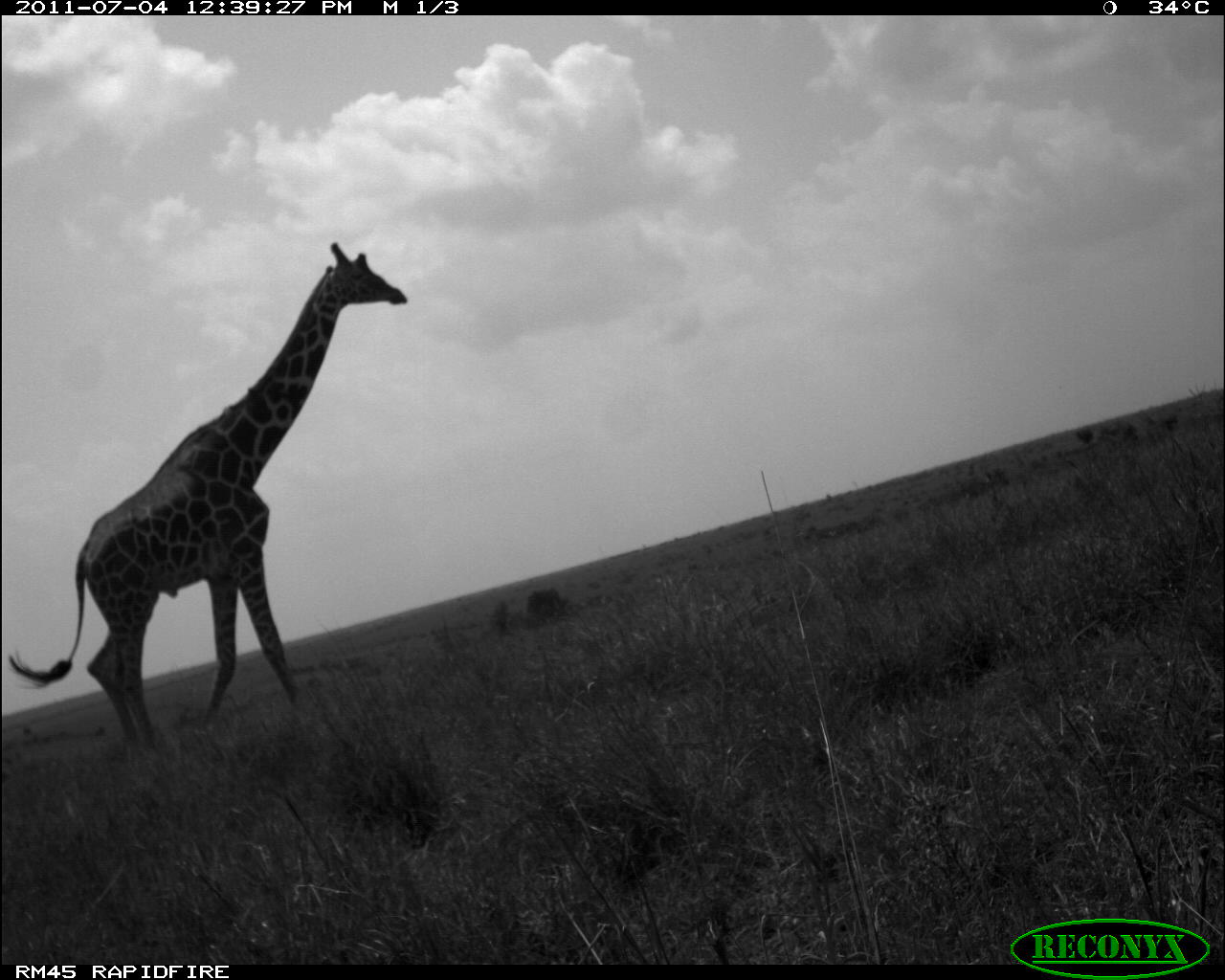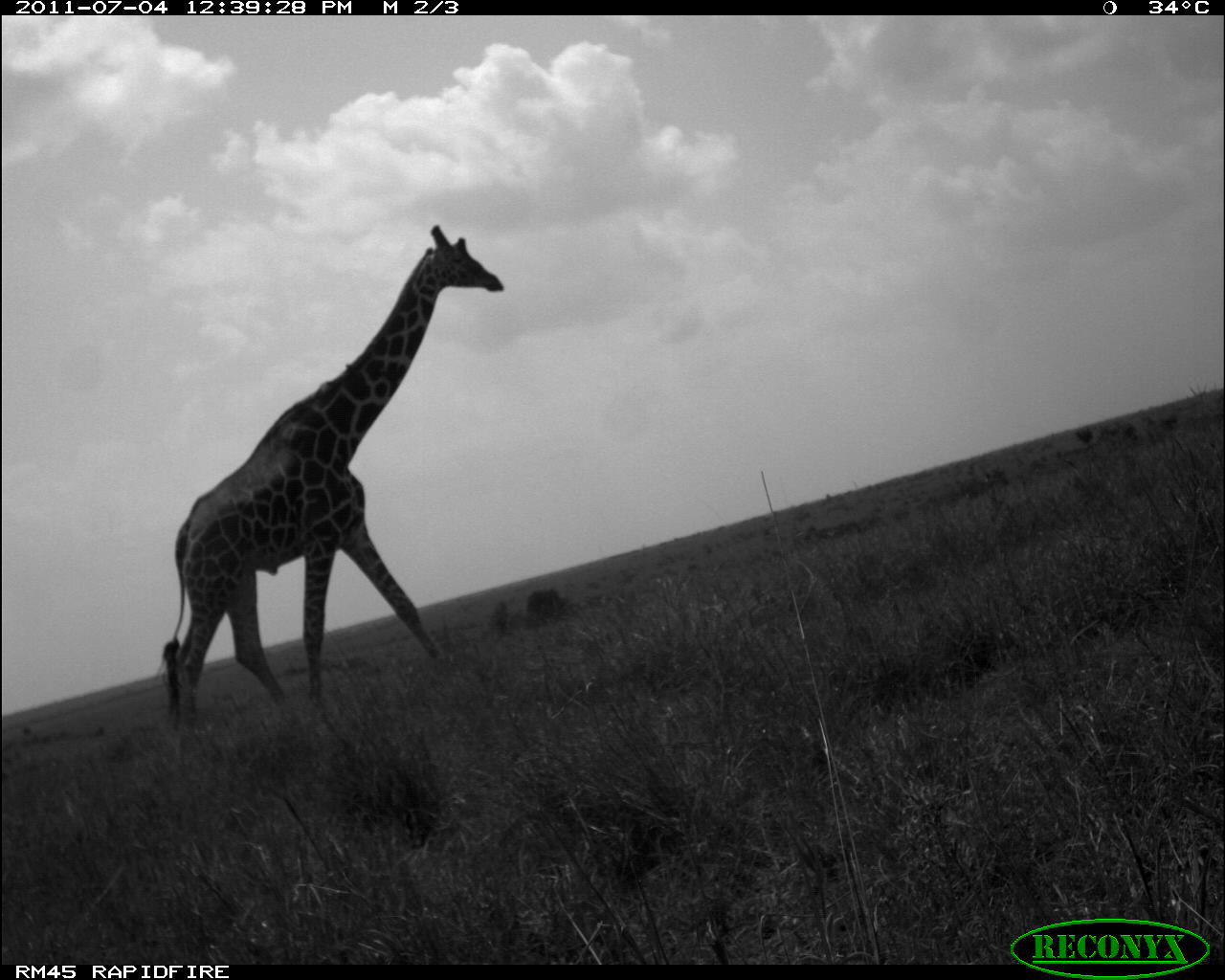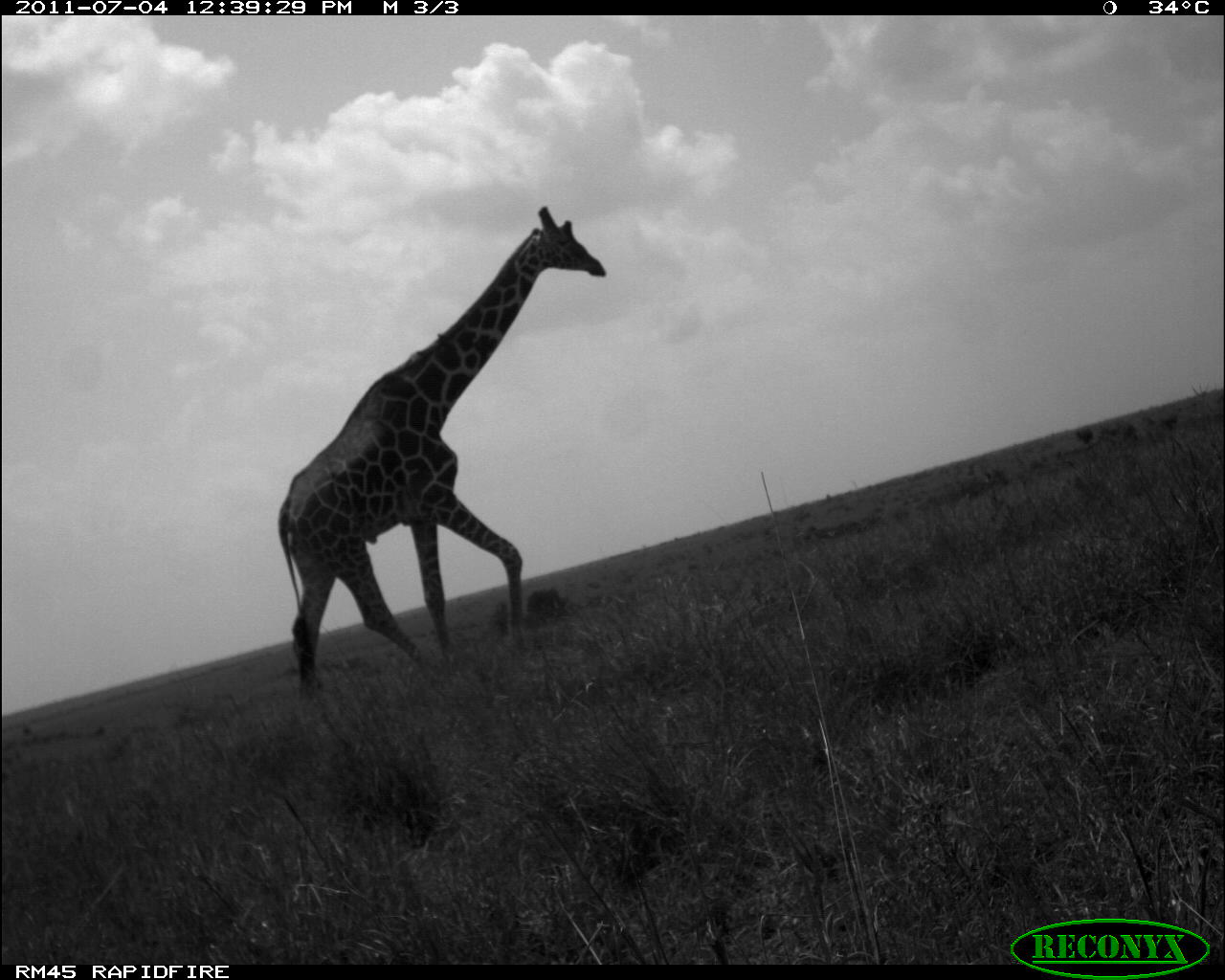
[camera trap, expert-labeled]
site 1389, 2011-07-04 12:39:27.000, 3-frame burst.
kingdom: Animalia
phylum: Chordata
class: Mammalia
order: Artiodactyla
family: Giraffidae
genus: Giraffa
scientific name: Giraffa camelopardalis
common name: giraffe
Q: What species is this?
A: Giraffa camelopardalis (giraffe).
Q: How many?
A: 1.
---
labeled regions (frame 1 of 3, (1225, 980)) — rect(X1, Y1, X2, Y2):
giraffa camelopardalis: rect(6, 241, 408, 757)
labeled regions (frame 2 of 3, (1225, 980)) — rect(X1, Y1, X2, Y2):
giraffa camelopardalis: rect(152, 223, 505, 734)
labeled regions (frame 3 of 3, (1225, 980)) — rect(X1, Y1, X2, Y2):
giraffa camelopardalis: rect(277, 204, 609, 709)